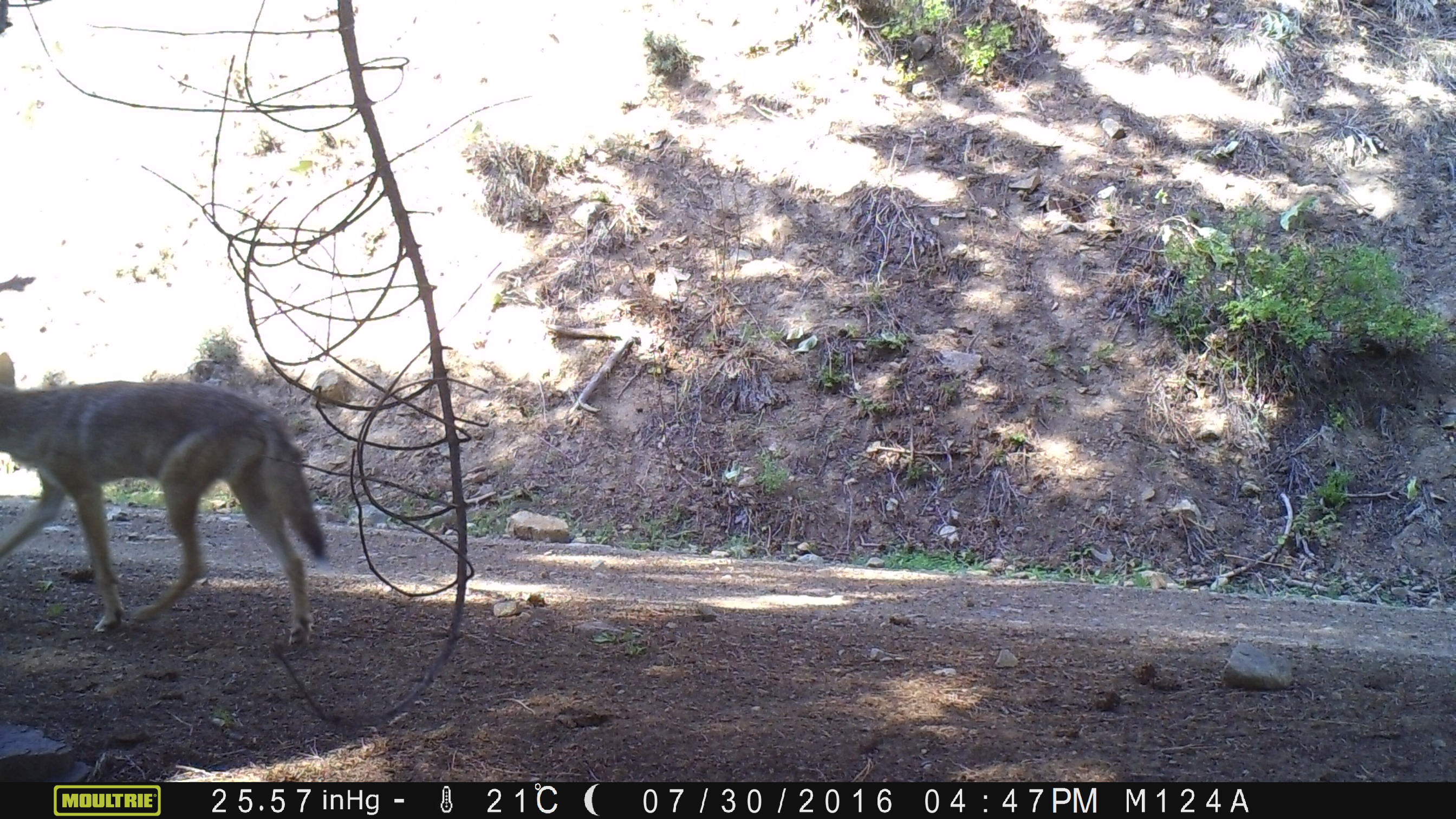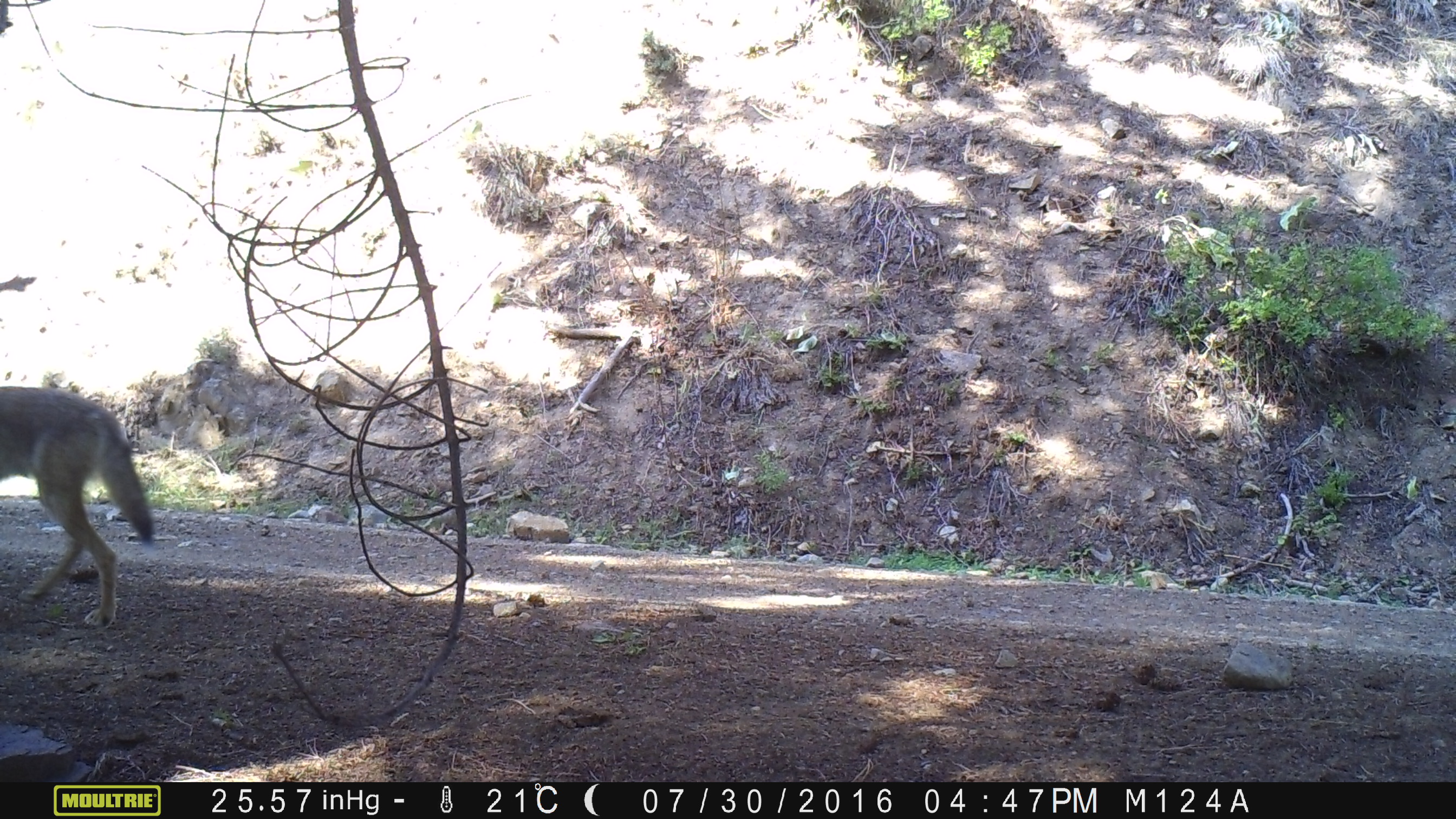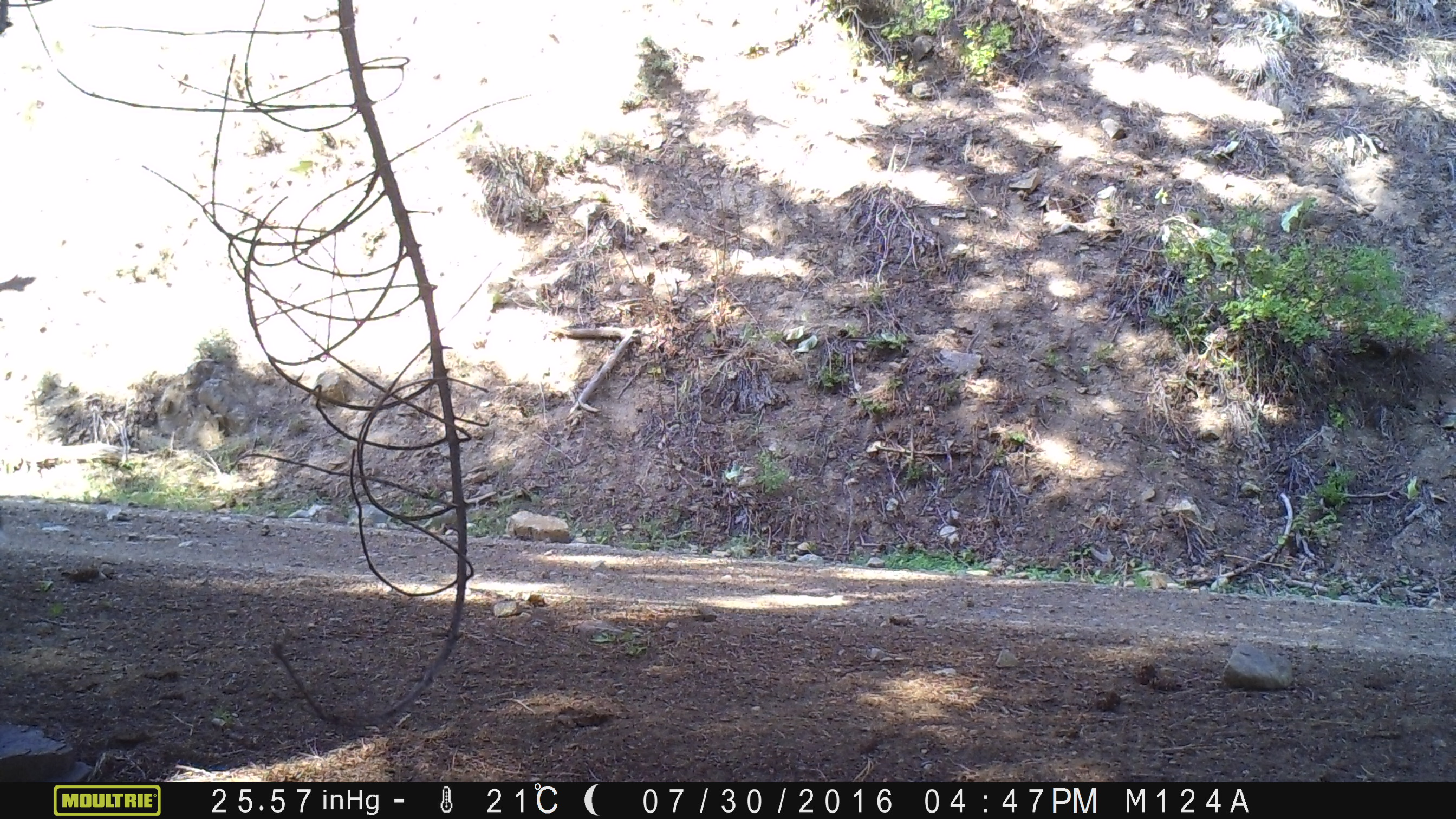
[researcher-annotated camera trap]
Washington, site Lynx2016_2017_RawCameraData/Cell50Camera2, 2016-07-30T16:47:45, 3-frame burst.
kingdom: Animalia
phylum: Chordata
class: Mammalia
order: Carnivora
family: Canidae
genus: Canis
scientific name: Canis latrans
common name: coyote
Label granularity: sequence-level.